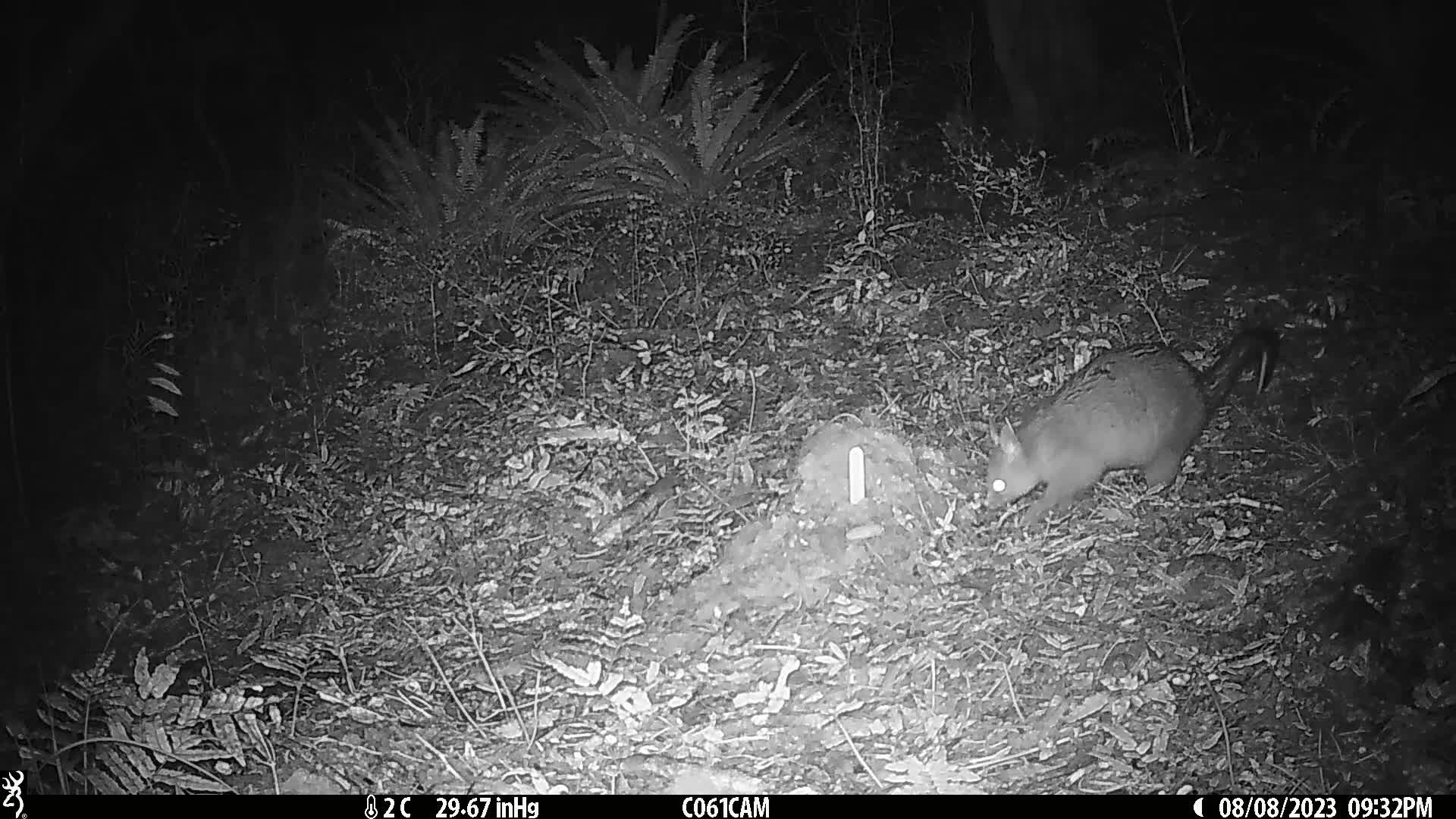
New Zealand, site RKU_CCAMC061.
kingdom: Animalia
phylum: Chordata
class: Mammalia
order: Diprotodontia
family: Phalangeridae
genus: Trichosurus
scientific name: Trichosurus vulpecula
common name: common brushtail possum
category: possum